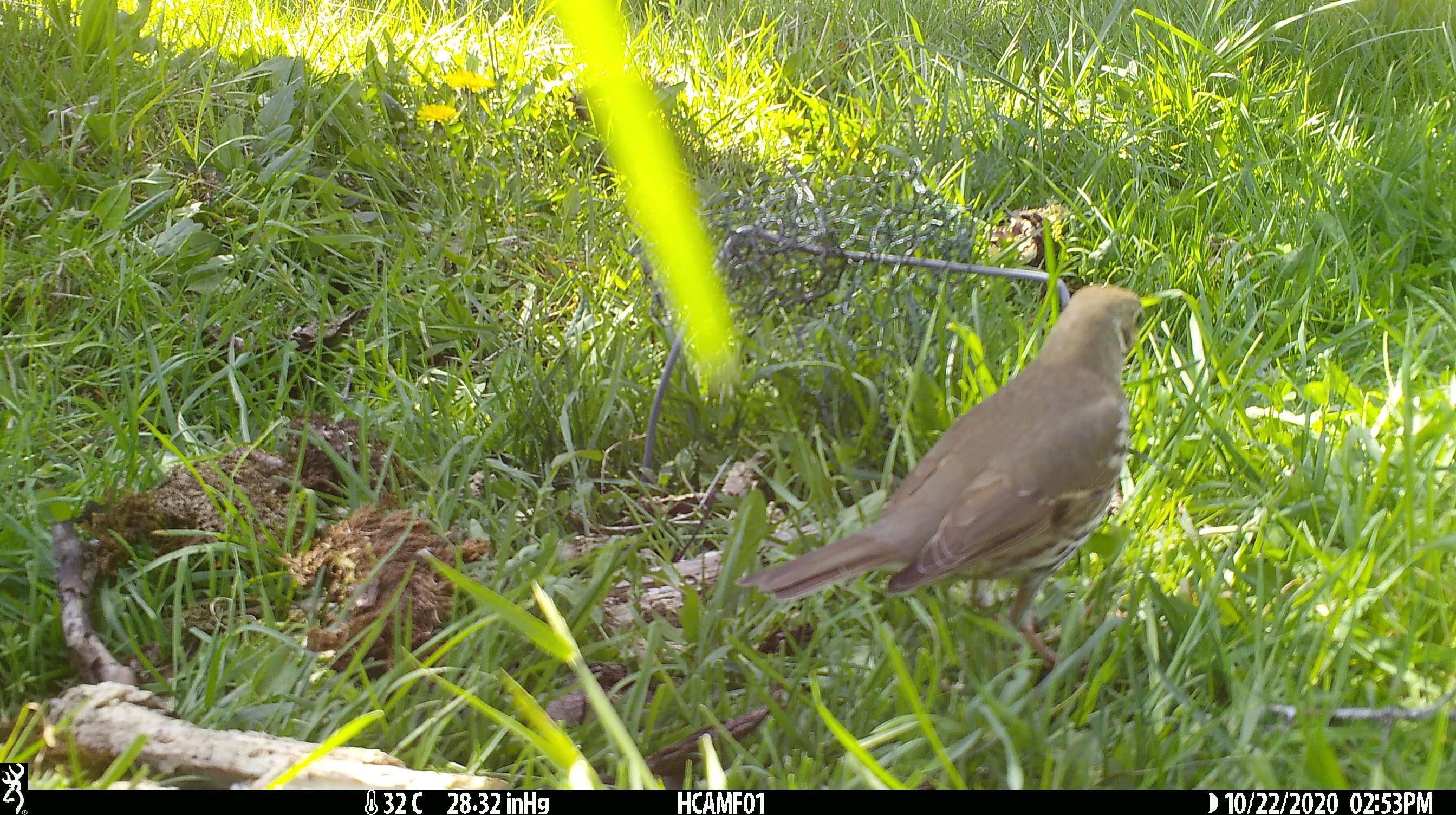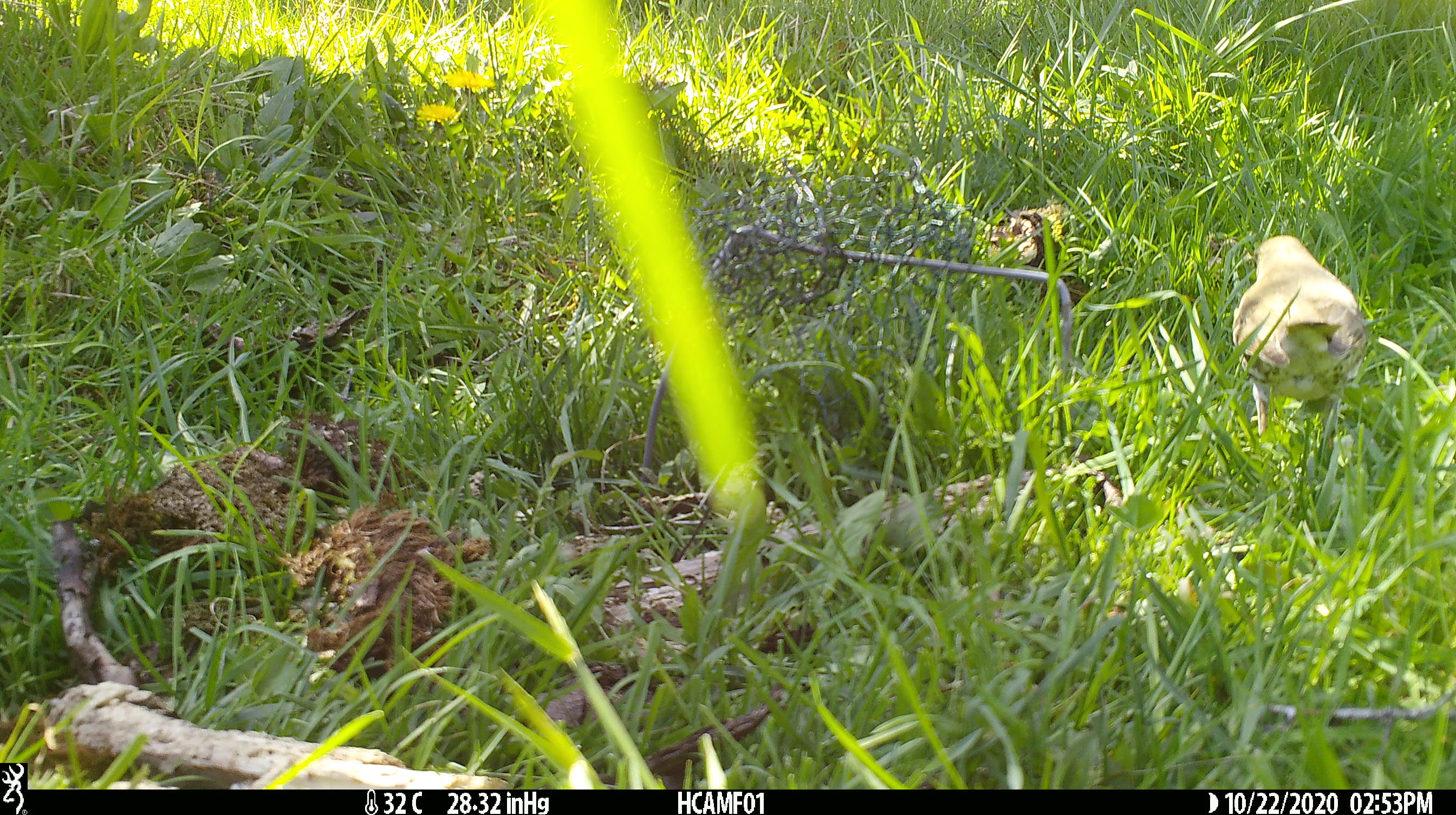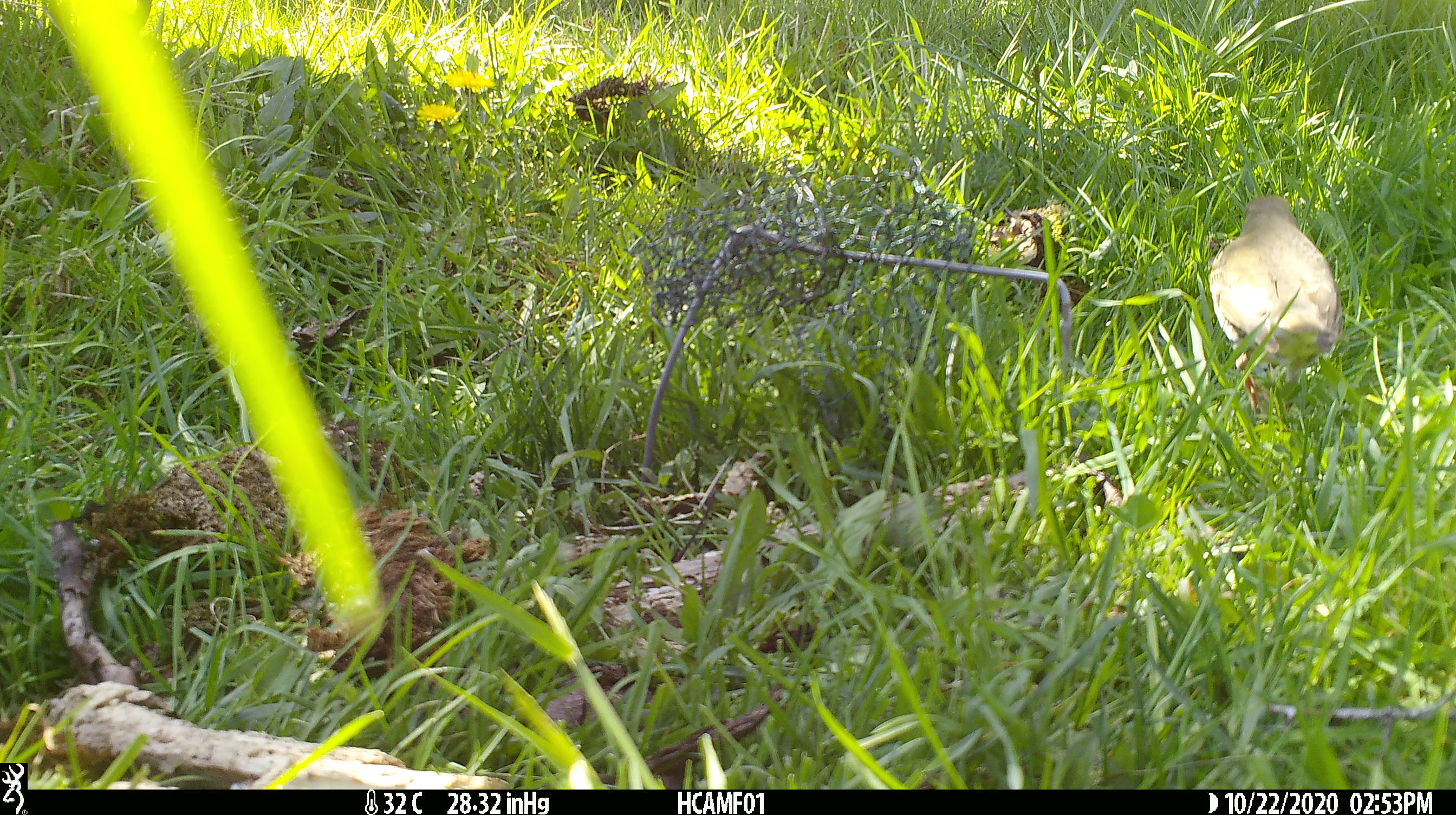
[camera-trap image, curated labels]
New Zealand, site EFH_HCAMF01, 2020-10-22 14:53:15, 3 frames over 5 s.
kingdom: Animalia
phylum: Chordata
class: Aves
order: Passeriformes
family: Turdidae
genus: Turdus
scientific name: Turdus philomelos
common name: song thrush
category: thrush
Thrush (song thrush) (Turdus philomelos).